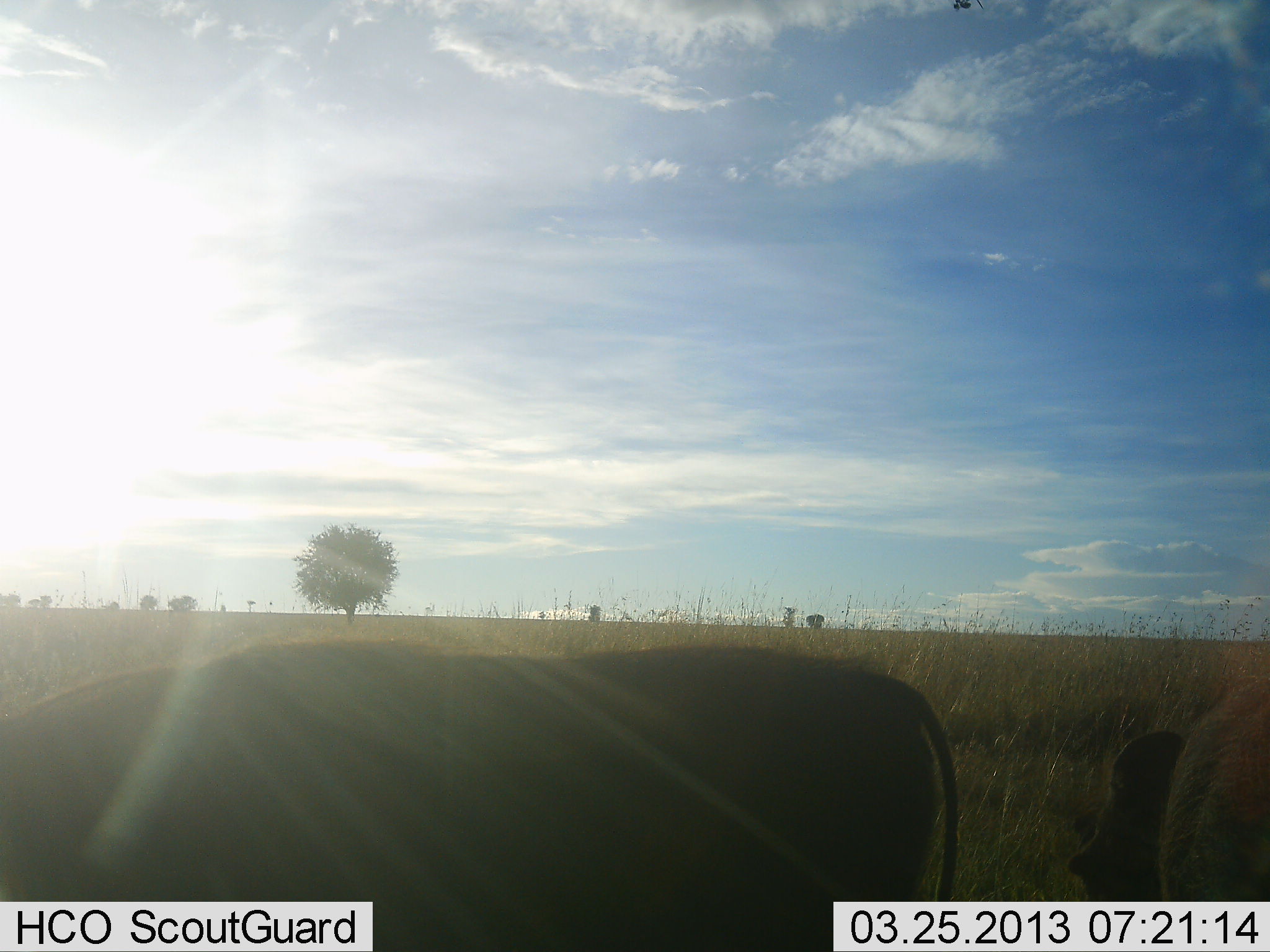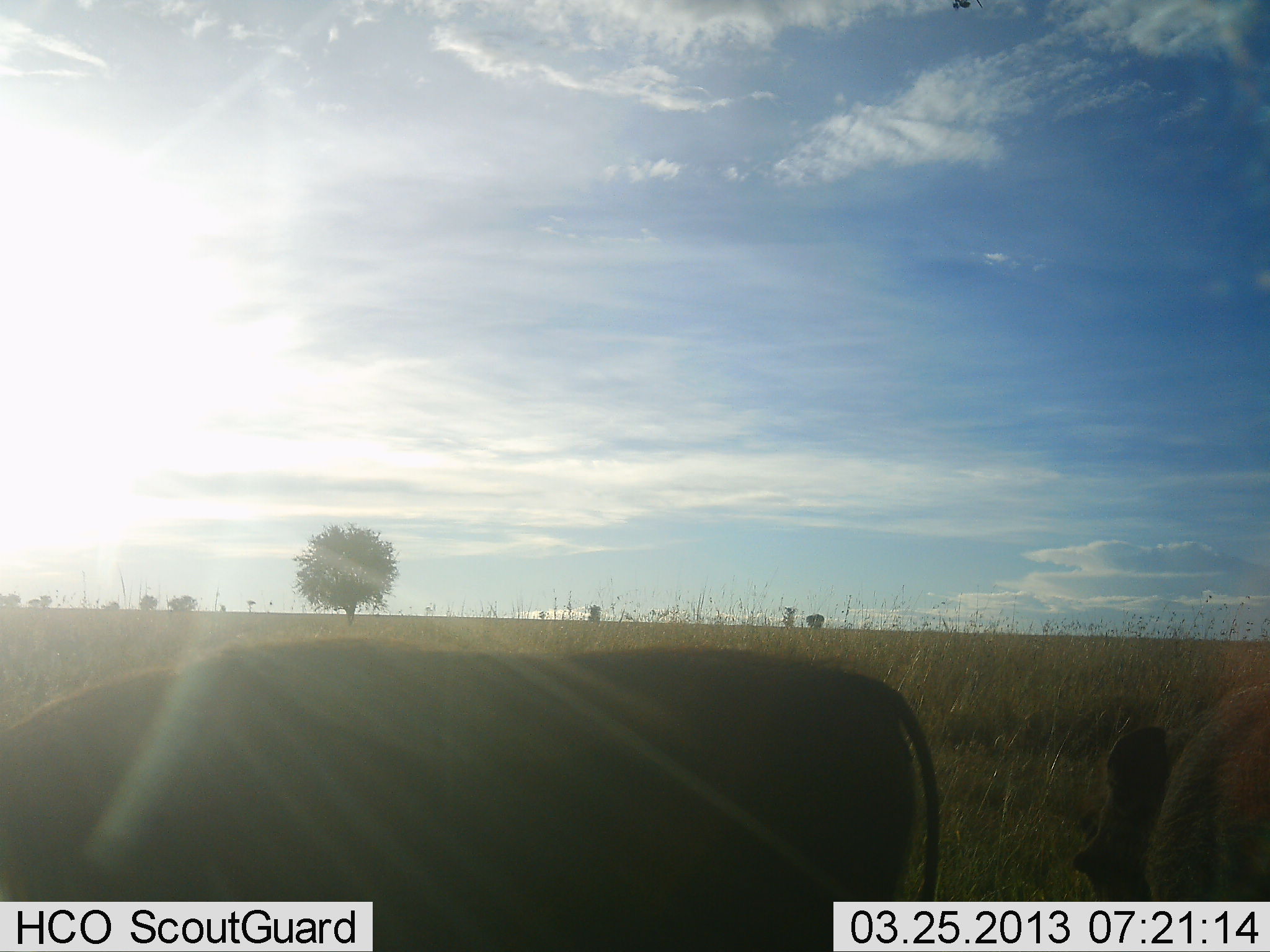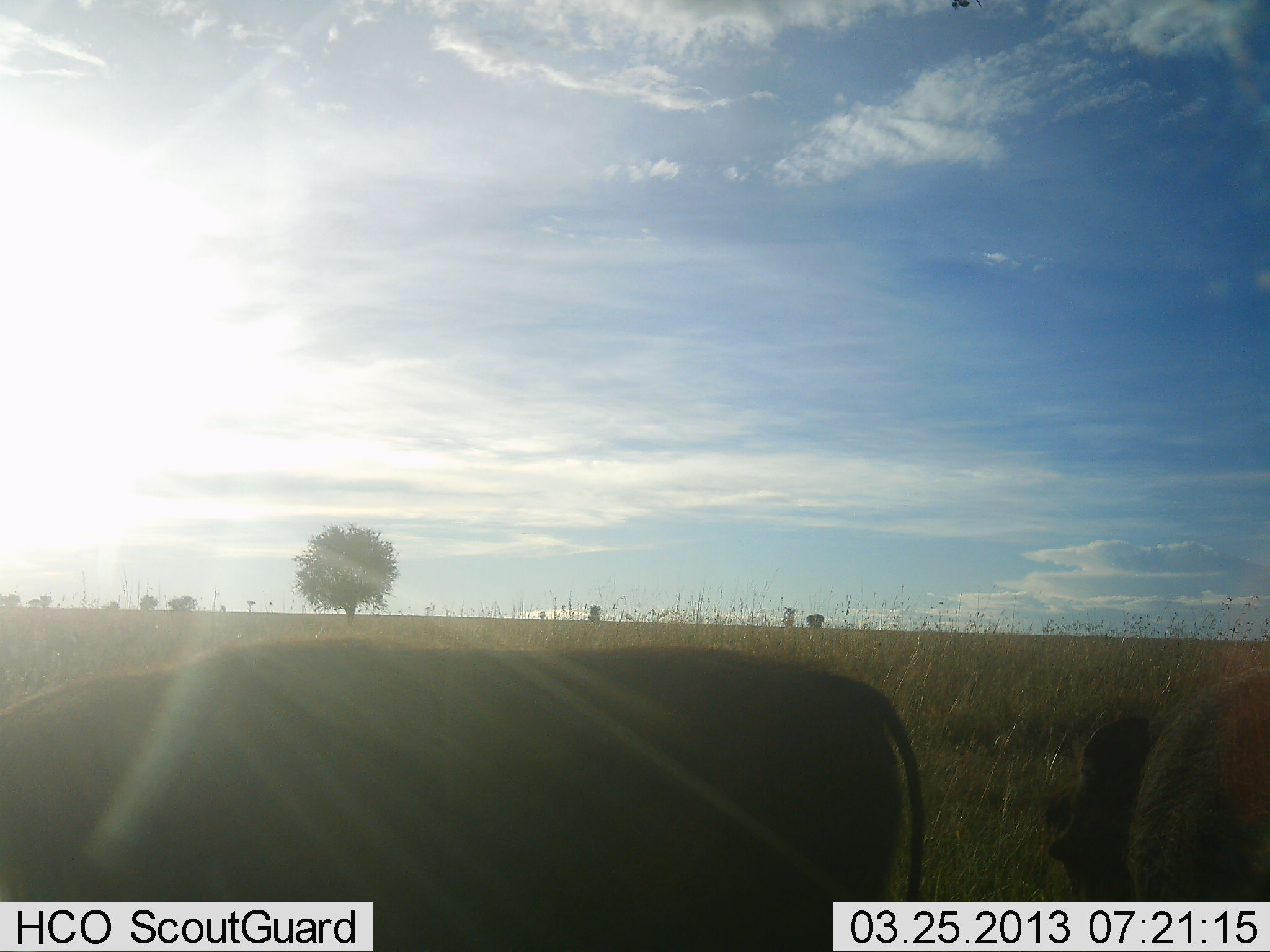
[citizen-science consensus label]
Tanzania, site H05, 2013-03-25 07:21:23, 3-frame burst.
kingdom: Animalia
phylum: Chordata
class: Mammalia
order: Artiodactyla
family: Suidae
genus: Phacochoerus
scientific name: Phacochoerus africanus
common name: warthog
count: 2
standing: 39%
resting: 0%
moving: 17%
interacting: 0%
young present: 0%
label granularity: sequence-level